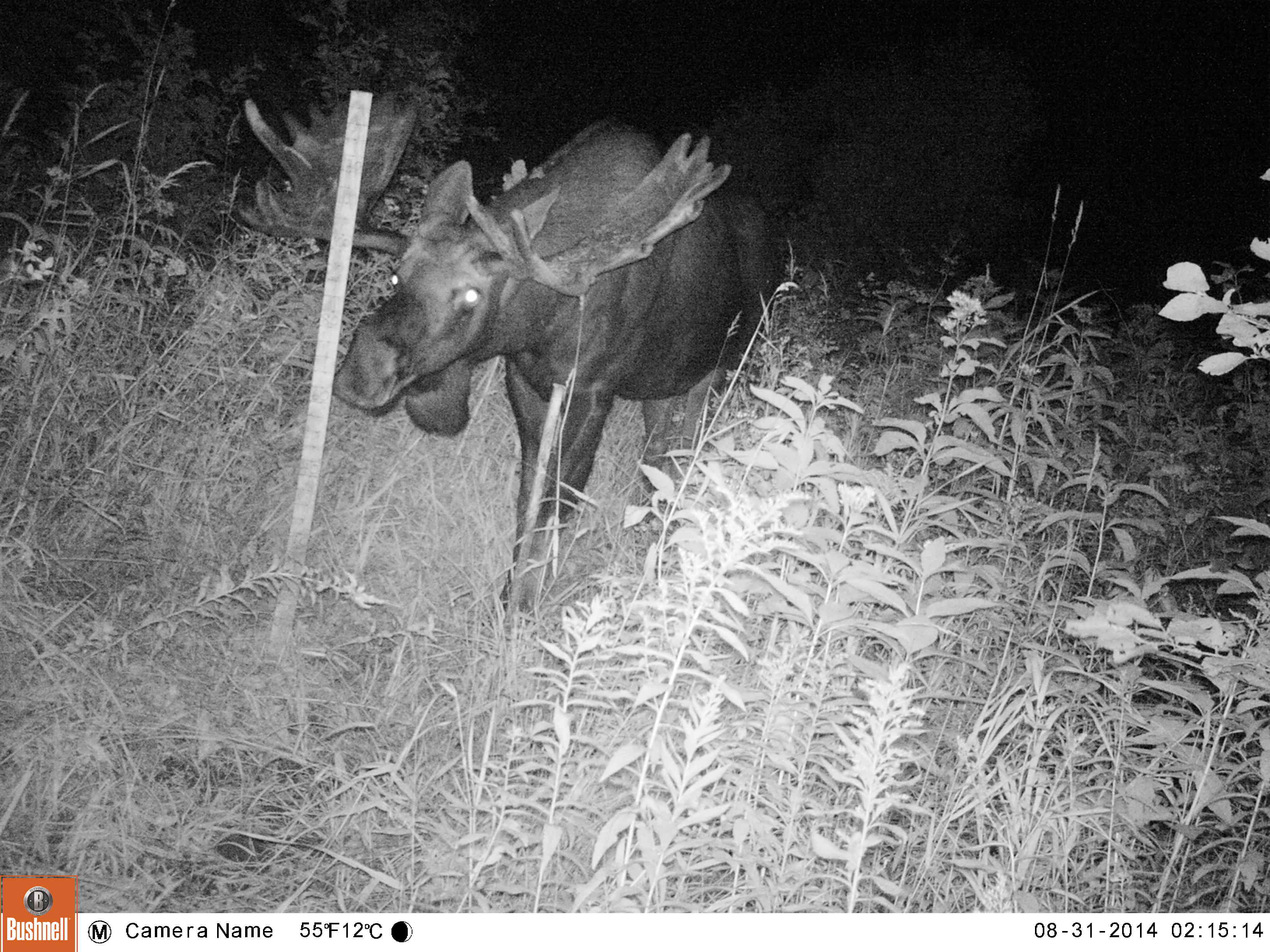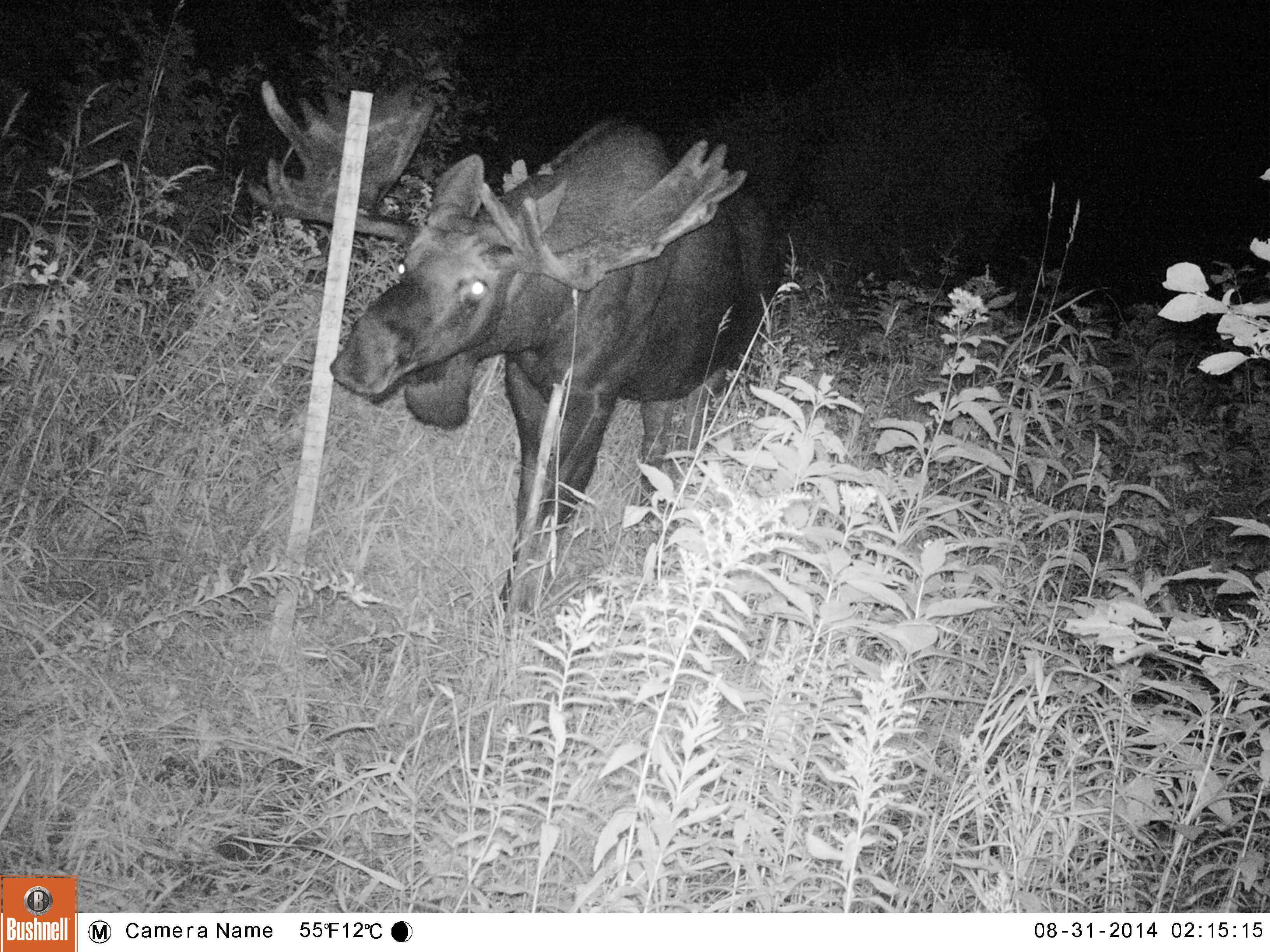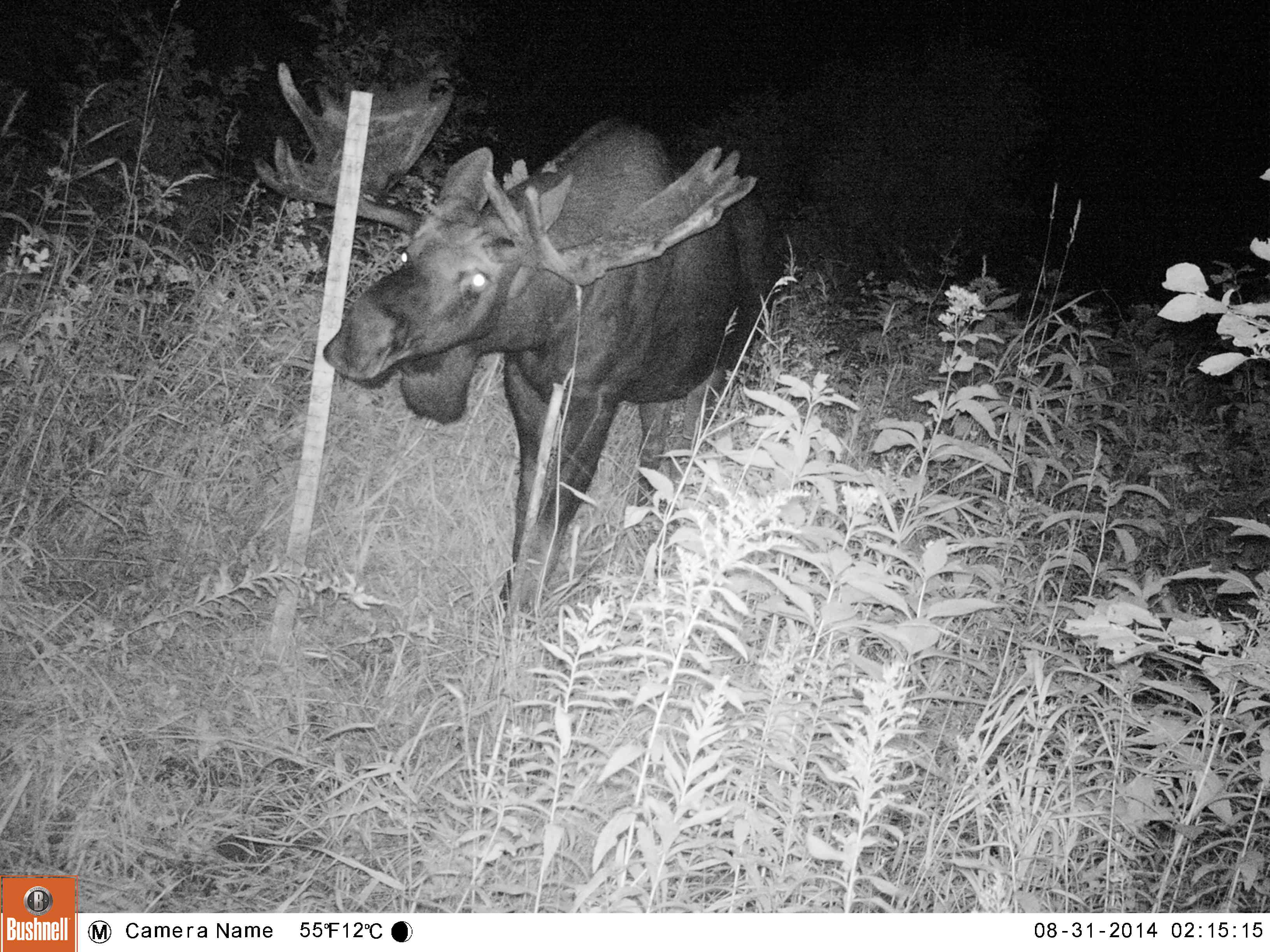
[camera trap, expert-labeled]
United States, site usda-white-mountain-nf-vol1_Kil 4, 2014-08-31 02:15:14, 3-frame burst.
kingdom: Animalia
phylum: Chordata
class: Mammalia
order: Artiodactyla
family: Cervidae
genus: Alces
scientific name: Alces alces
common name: moose